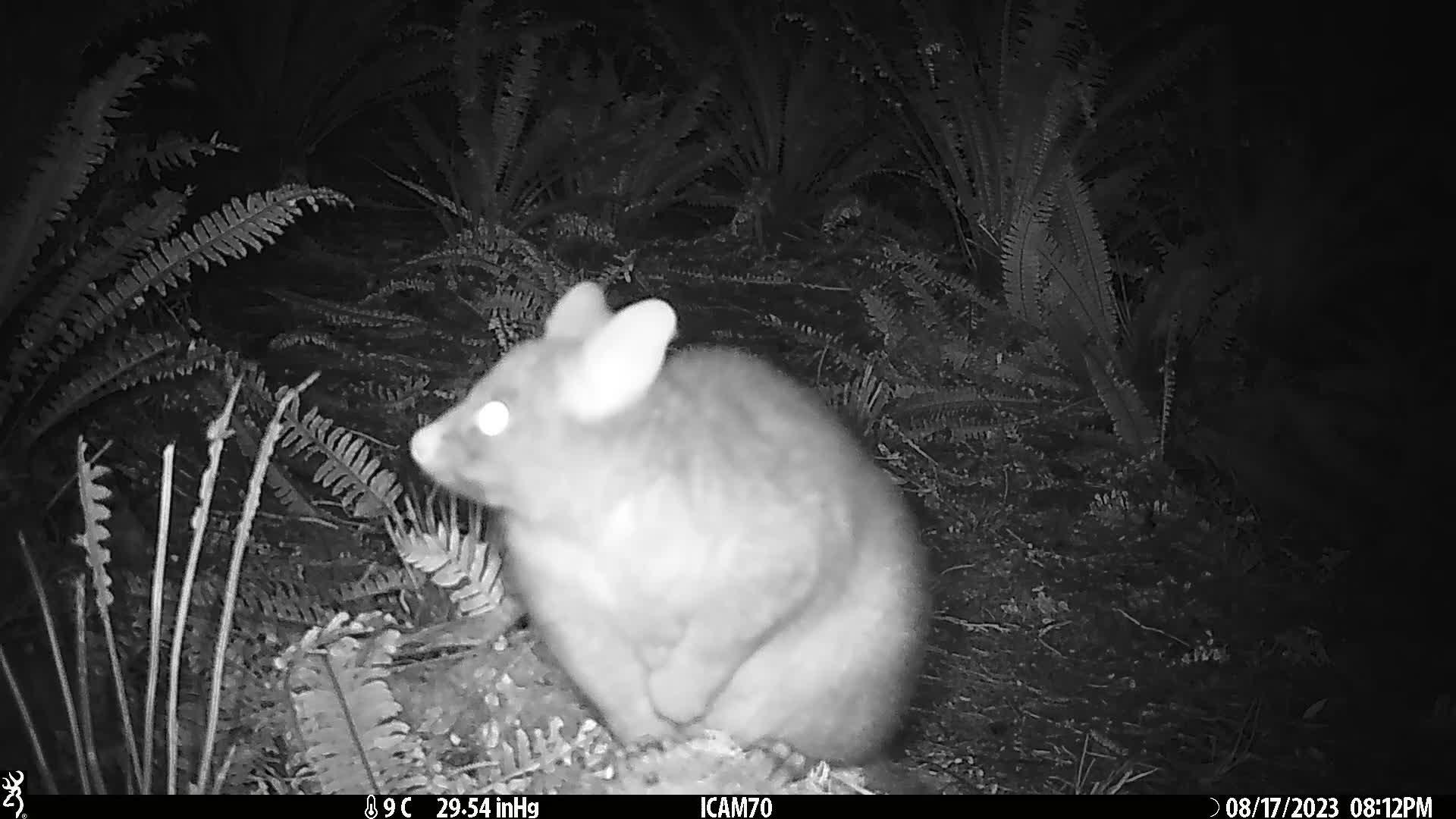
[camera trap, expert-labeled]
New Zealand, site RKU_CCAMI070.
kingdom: Animalia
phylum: Chordata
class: Mammalia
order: Diprotodontia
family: Phalangeridae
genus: Trichosurus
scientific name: Trichosurus vulpecula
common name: common brushtail possum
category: possum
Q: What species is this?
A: Possum (common brushtail possum) (Trichosurus vulpecula).